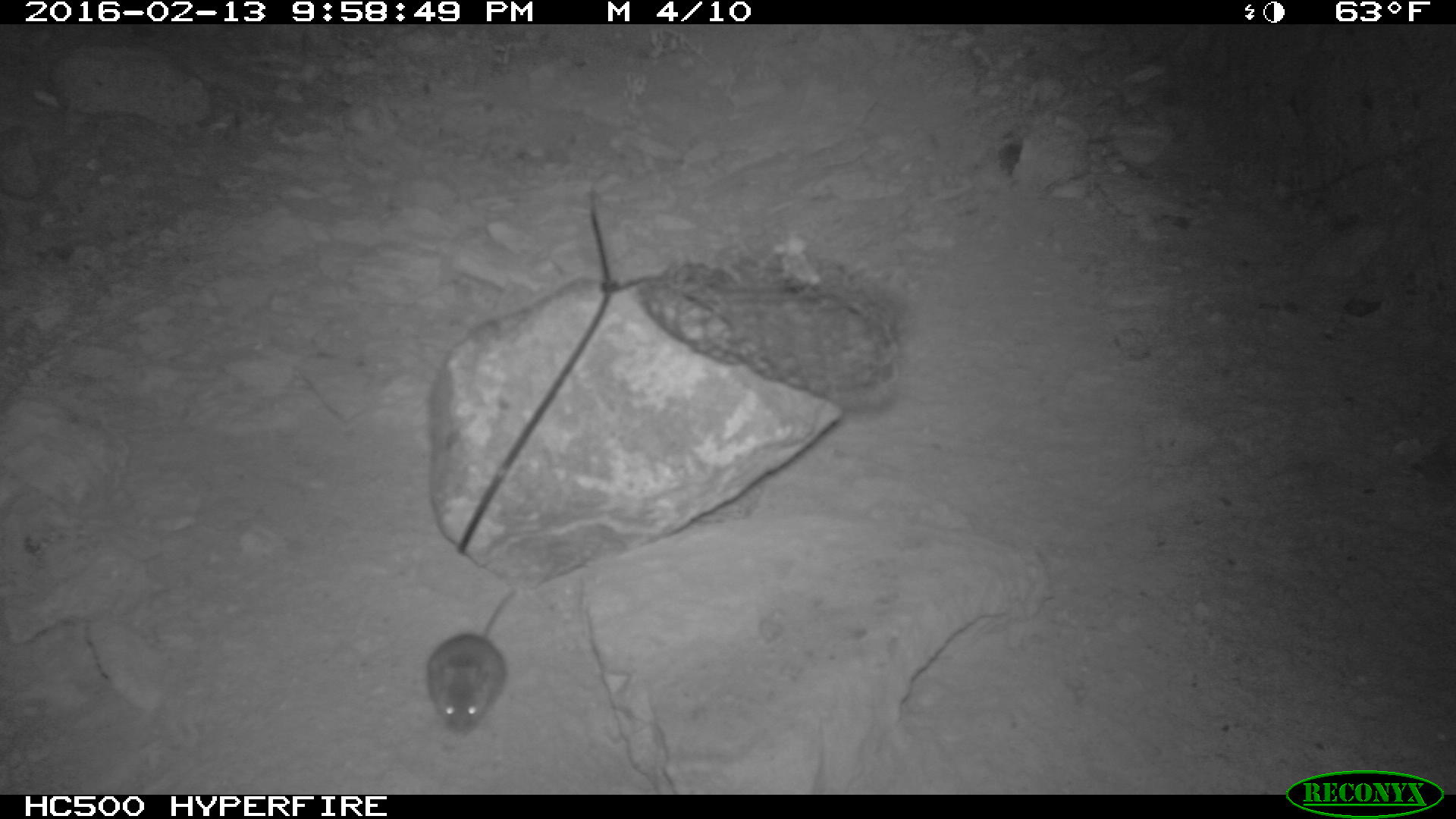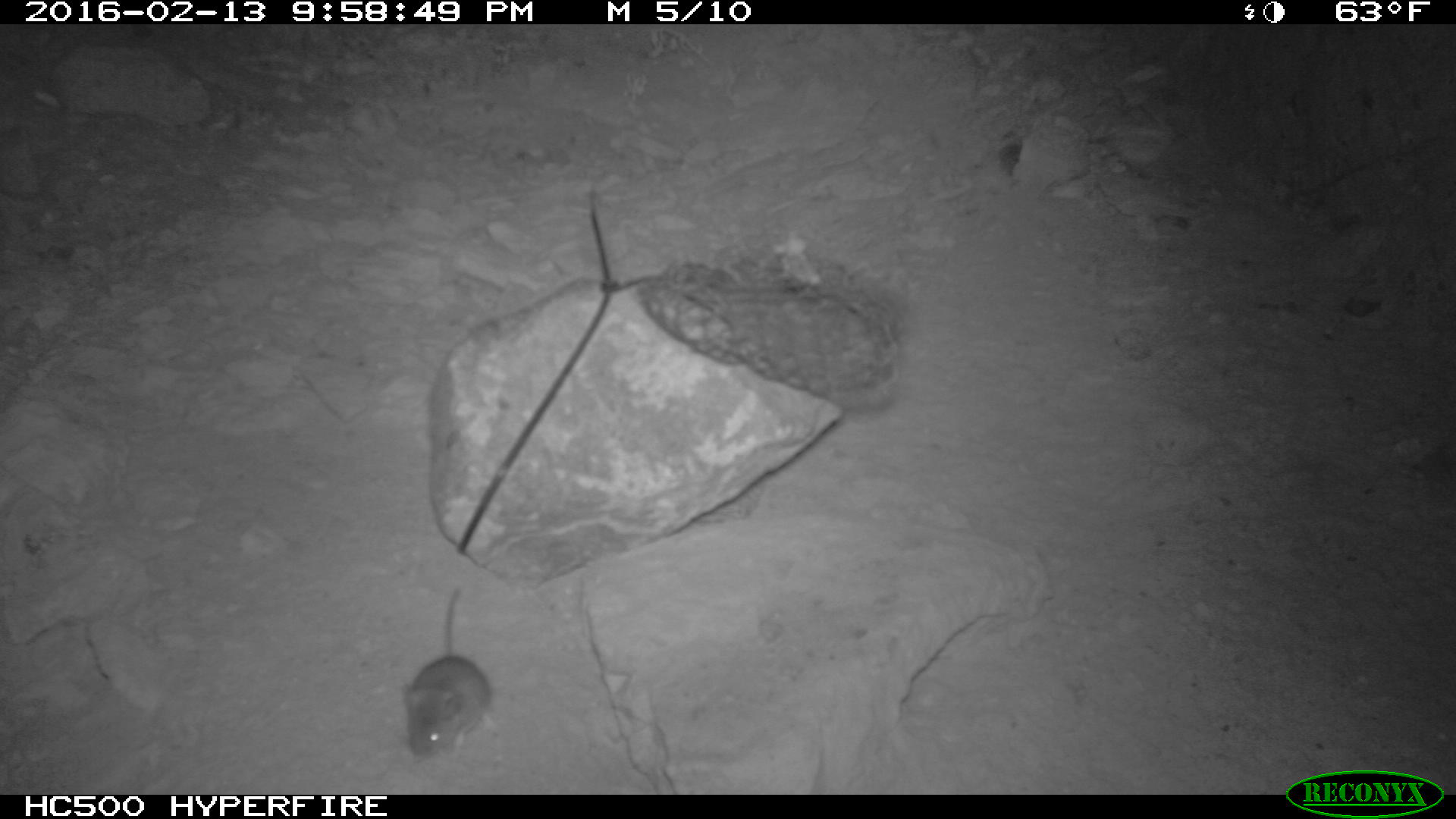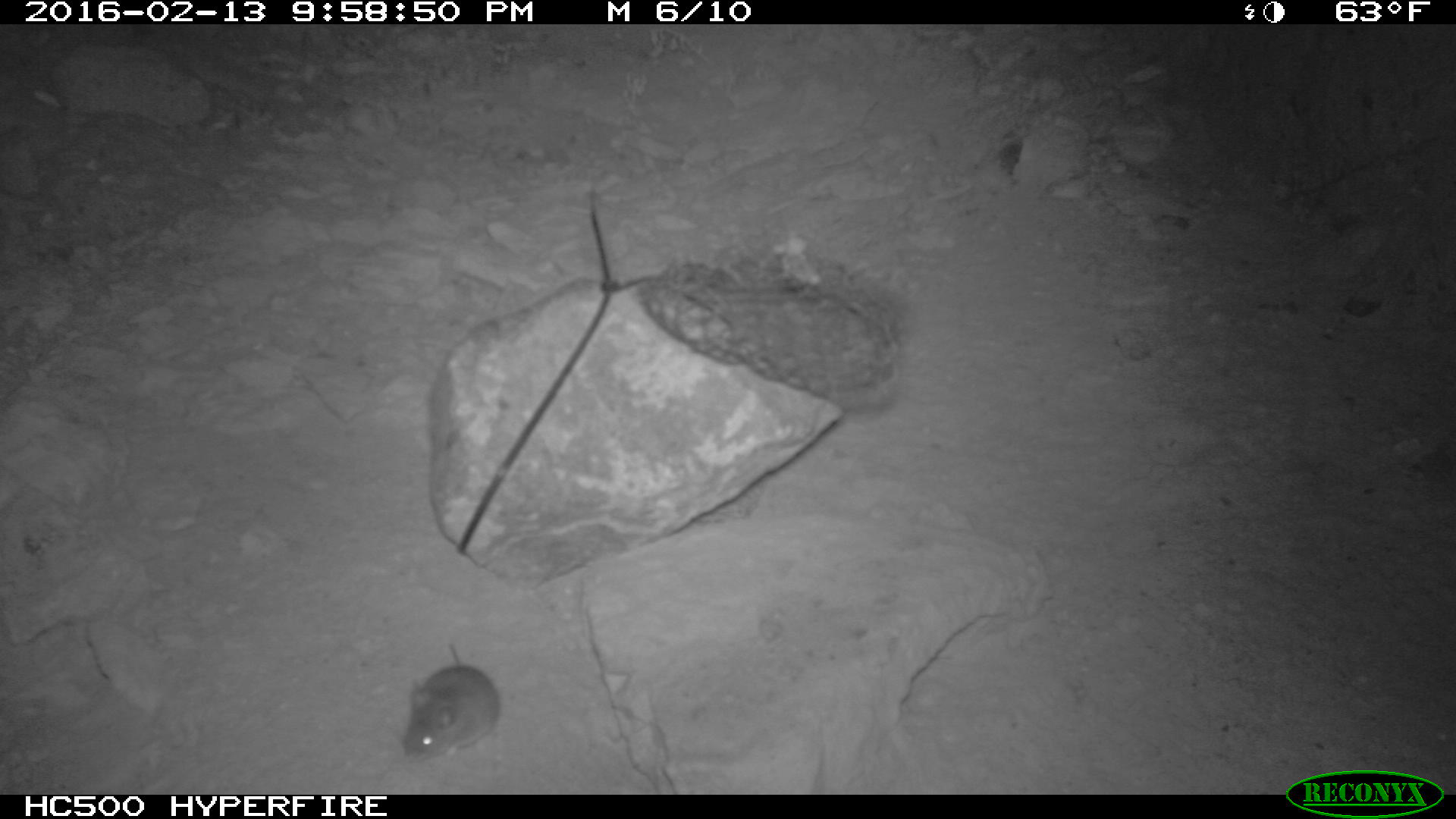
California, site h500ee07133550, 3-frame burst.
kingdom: Animalia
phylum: Chordata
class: Mammalia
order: Rodentia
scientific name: Rodentia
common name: rodent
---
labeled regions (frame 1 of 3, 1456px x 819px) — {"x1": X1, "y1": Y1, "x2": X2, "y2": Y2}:
rodent: {"x1": 422, "y1": 585, "x2": 517, "y2": 736}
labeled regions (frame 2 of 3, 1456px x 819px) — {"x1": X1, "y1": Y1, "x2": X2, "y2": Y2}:
rodent: {"x1": 403, "y1": 584, "x2": 501, "y2": 753}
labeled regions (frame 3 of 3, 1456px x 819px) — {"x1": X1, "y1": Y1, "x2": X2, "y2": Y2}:
rodent: {"x1": 403, "y1": 642, "x2": 499, "y2": 764}